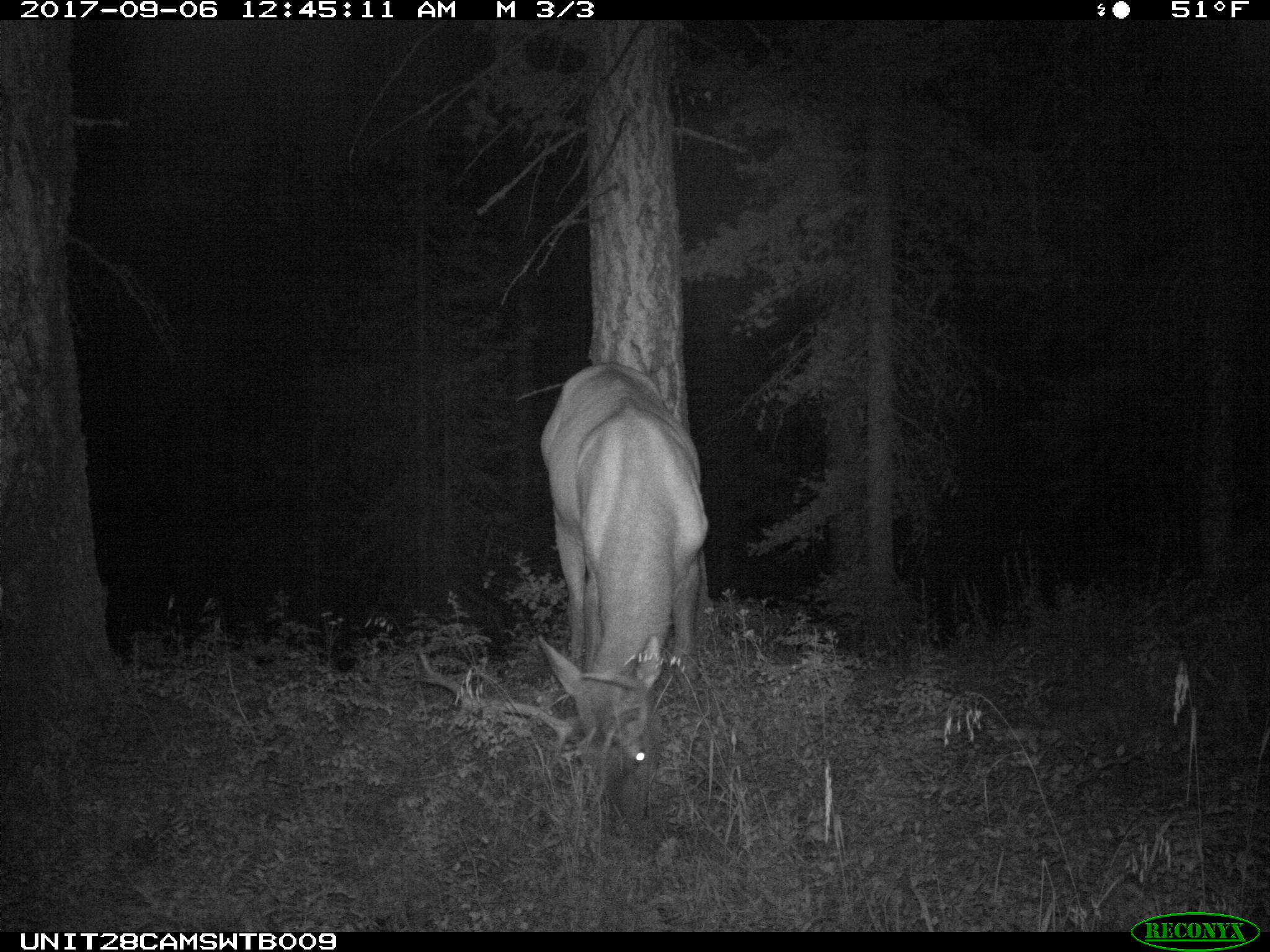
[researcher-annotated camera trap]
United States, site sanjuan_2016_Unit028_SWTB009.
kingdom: Animalia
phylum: Chordata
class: Mammalia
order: Artiodactyla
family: Cervidae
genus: Cervus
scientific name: Cervus elaphus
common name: red deer